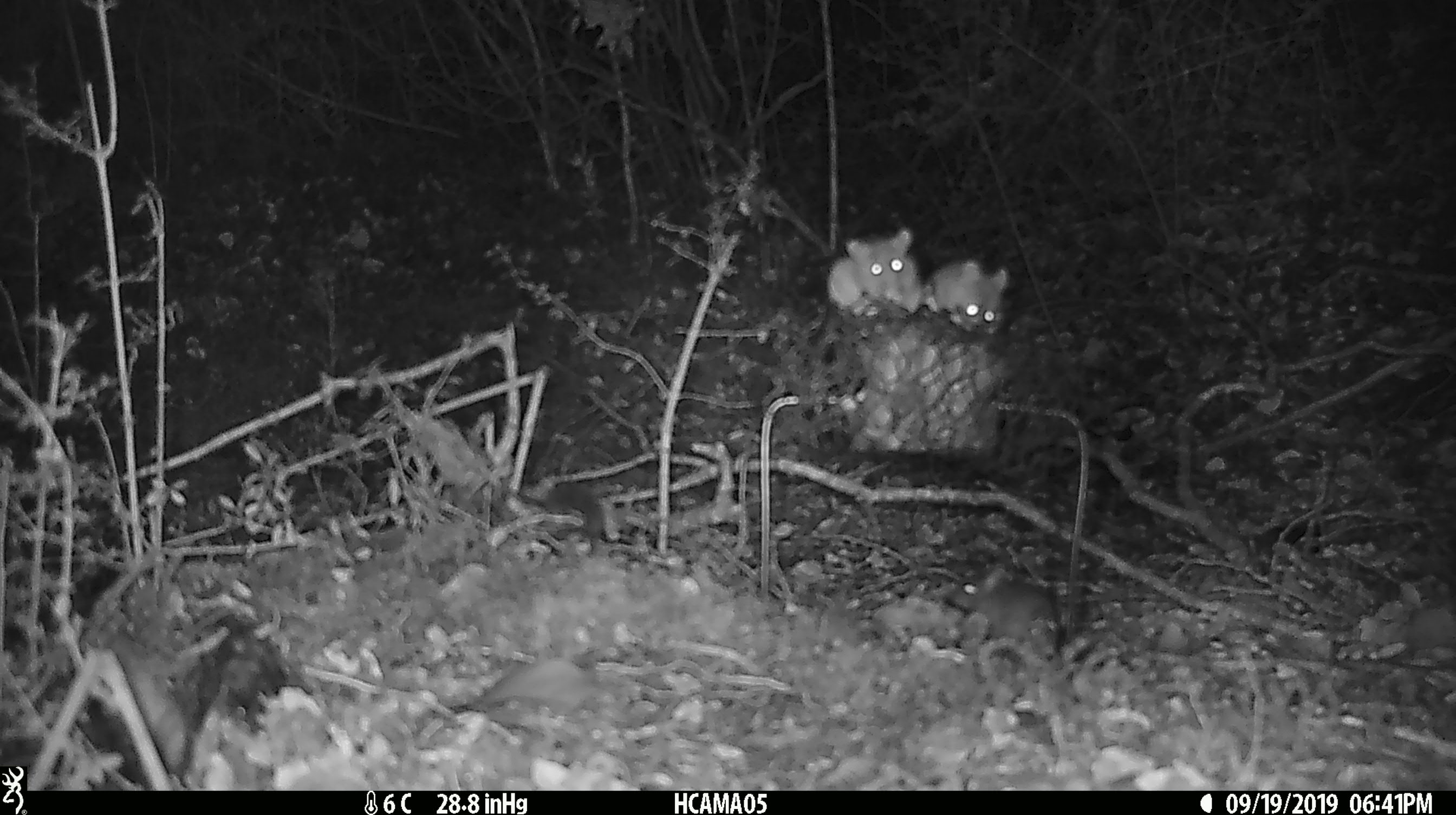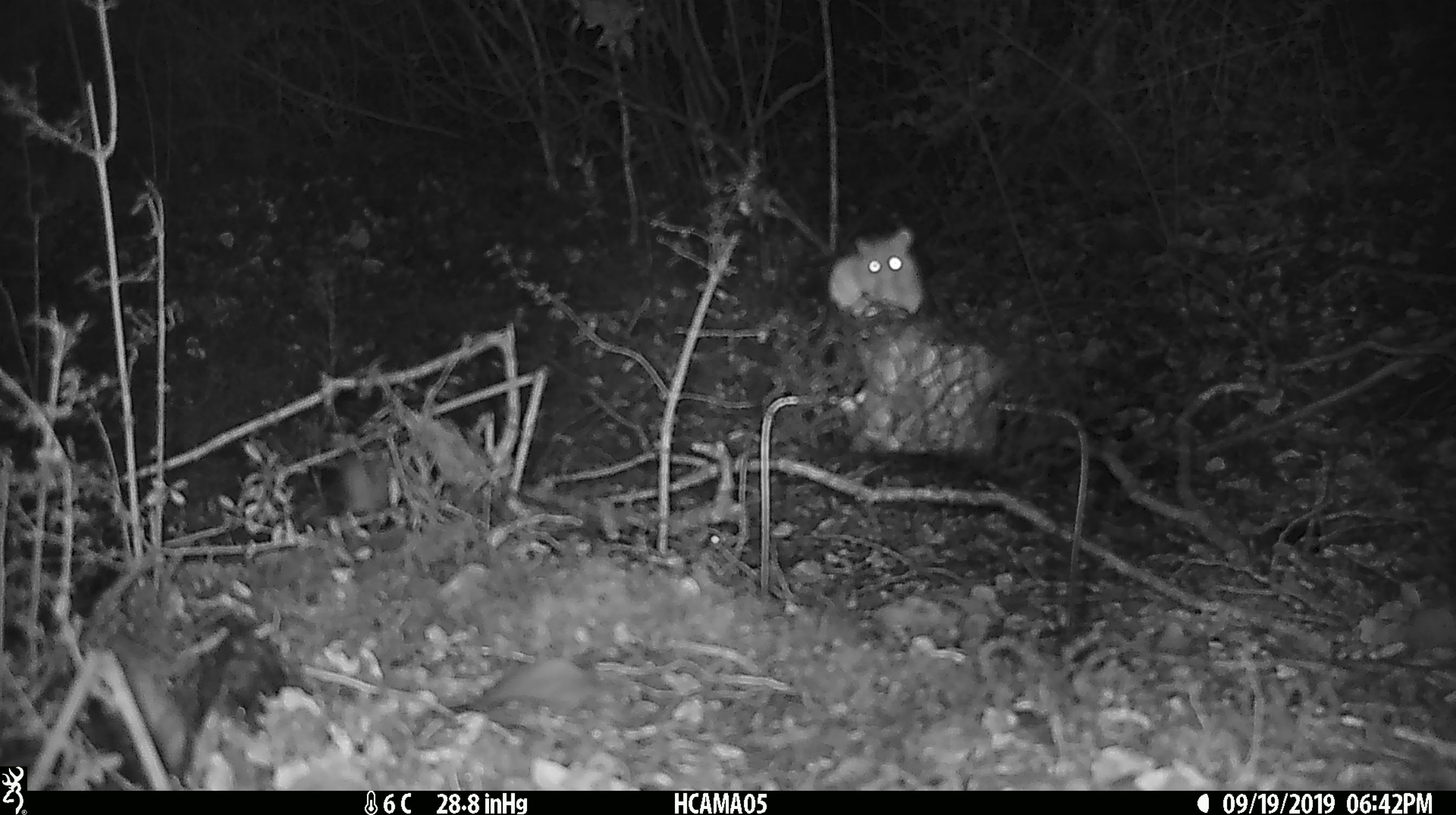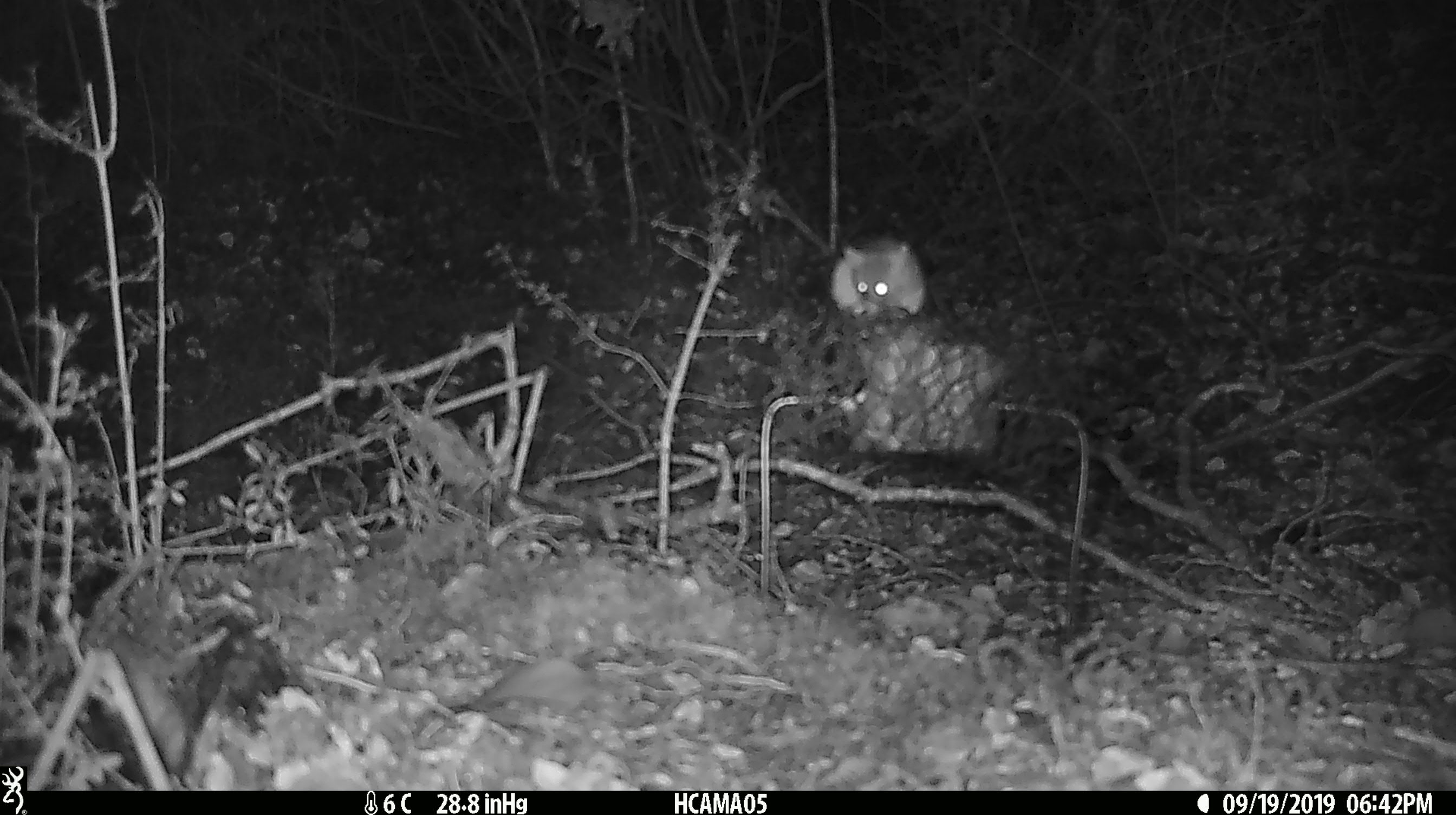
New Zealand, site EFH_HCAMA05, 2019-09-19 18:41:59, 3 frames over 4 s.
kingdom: Animalia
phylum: Chordata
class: Mammalia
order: Rodentia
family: Muridae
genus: Mus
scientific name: Mus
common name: mouse